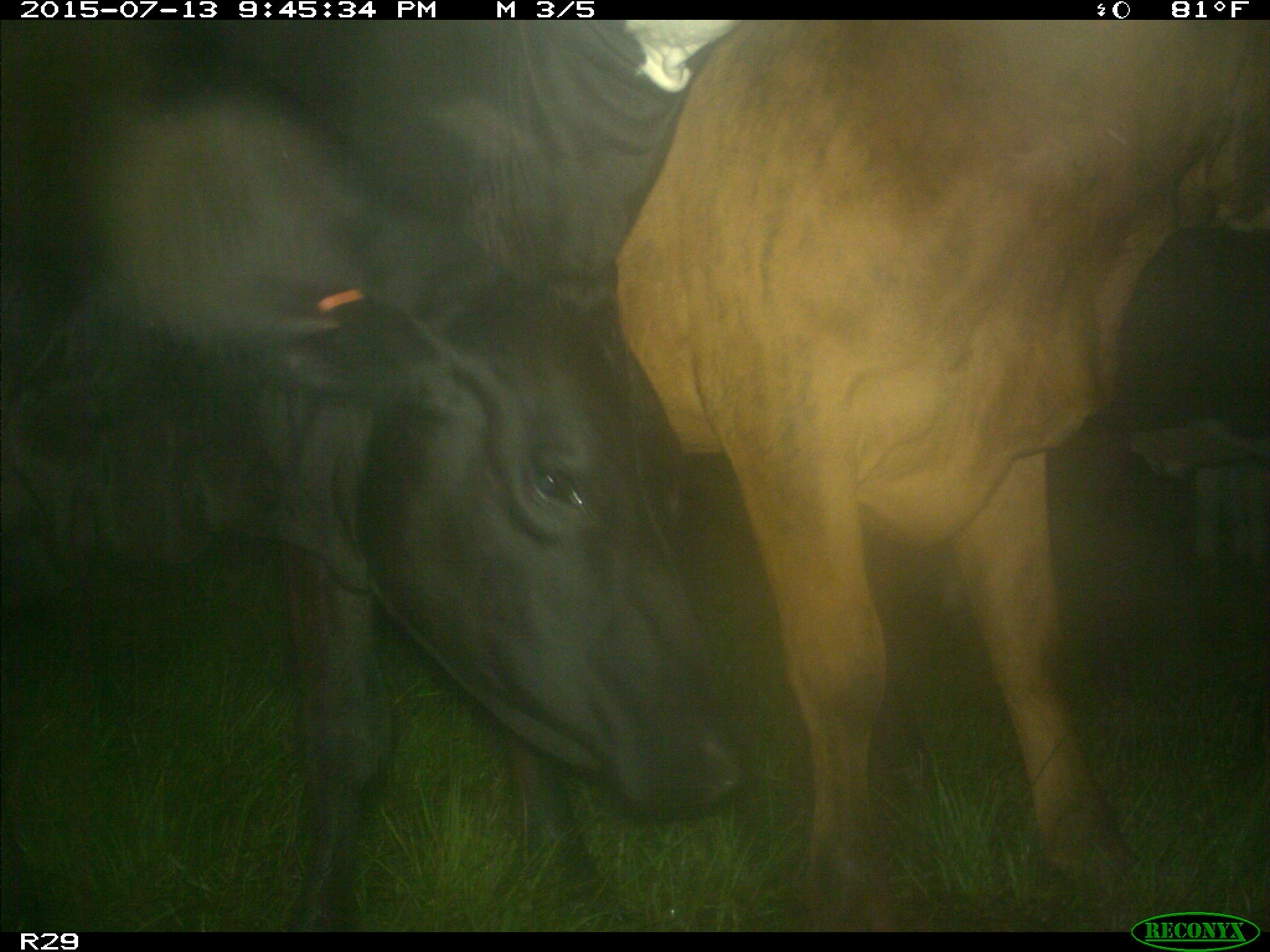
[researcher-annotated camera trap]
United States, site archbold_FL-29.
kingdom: Animalia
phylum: Chordata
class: Mammalia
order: Artiodactyla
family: Bovidae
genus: Bos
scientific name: Bos taurus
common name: domestic cow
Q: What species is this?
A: Bos taurus (domestic cow).